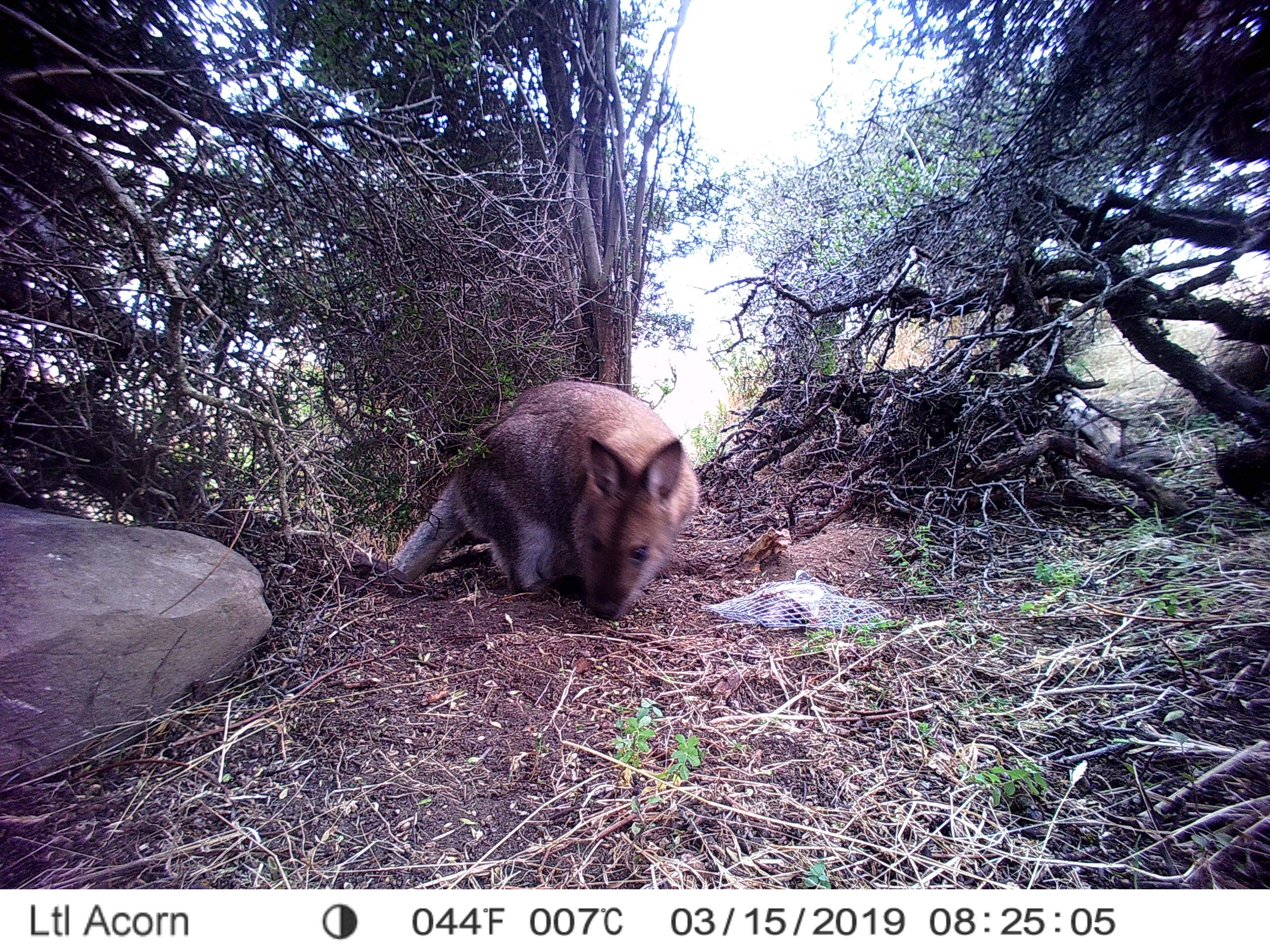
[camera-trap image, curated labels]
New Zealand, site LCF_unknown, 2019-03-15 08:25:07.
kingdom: Animalia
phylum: Chordata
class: Mammalia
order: Diprotodontia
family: Macropodidae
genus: Notamacropus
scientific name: Notamacropus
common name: wallaby